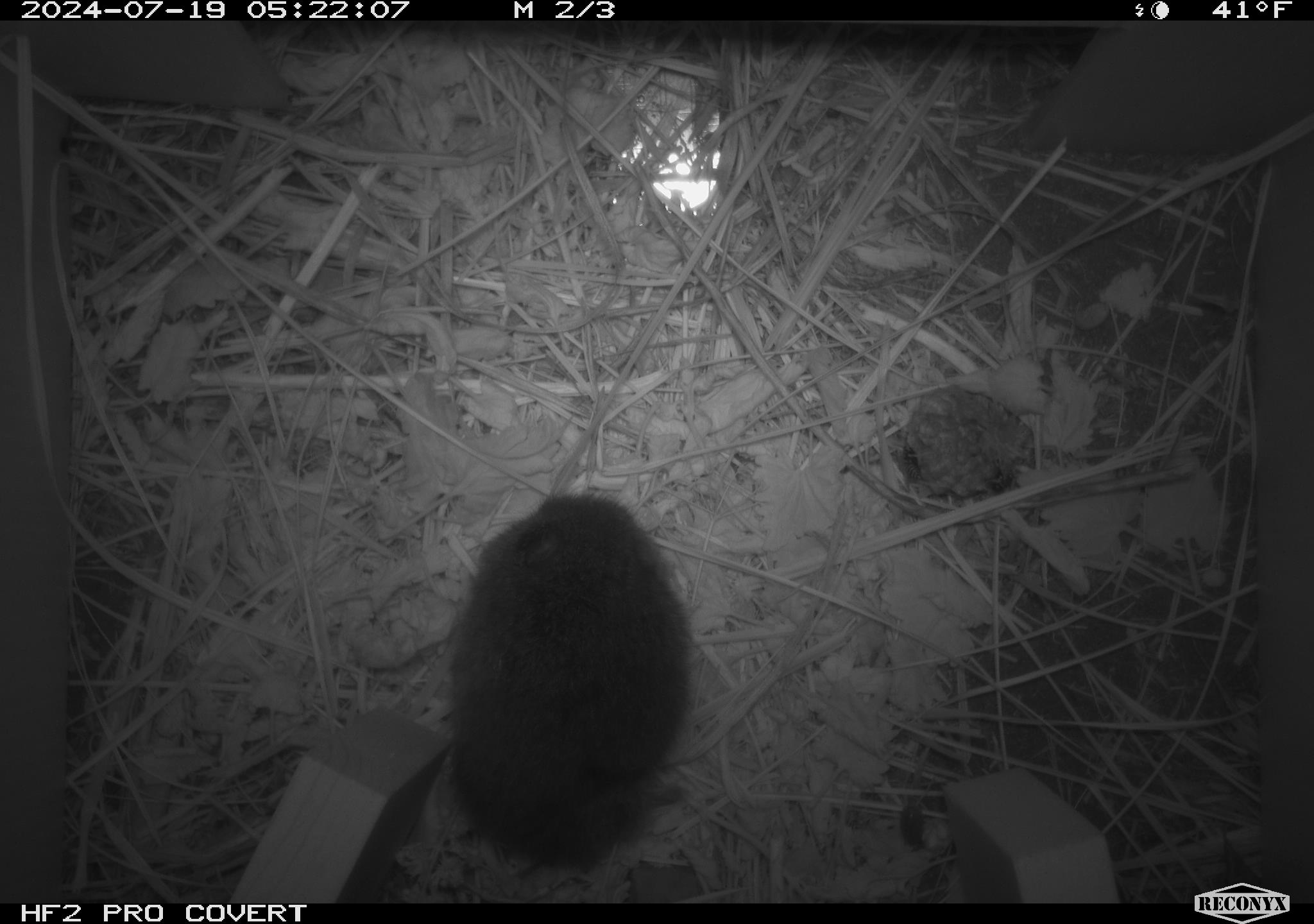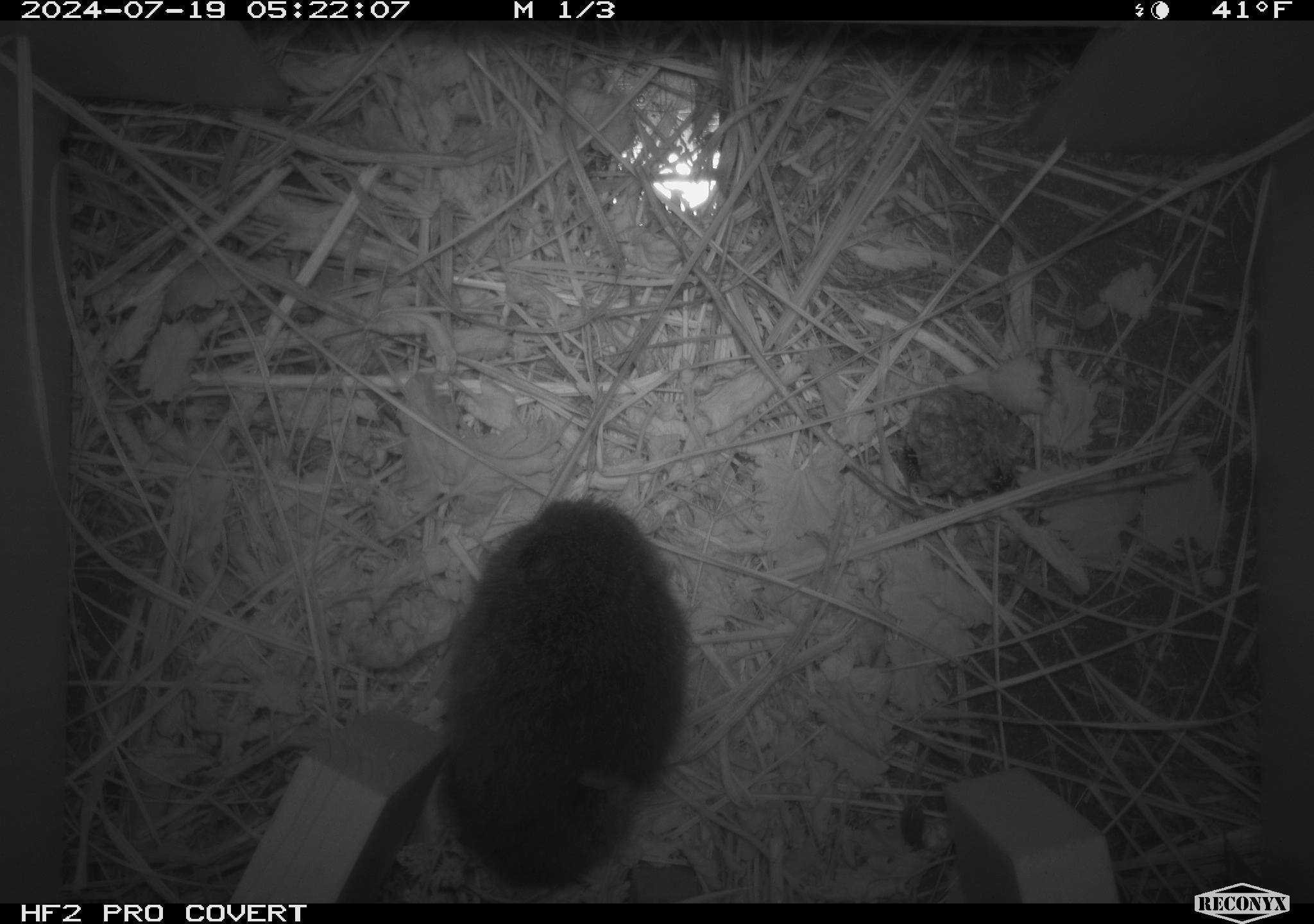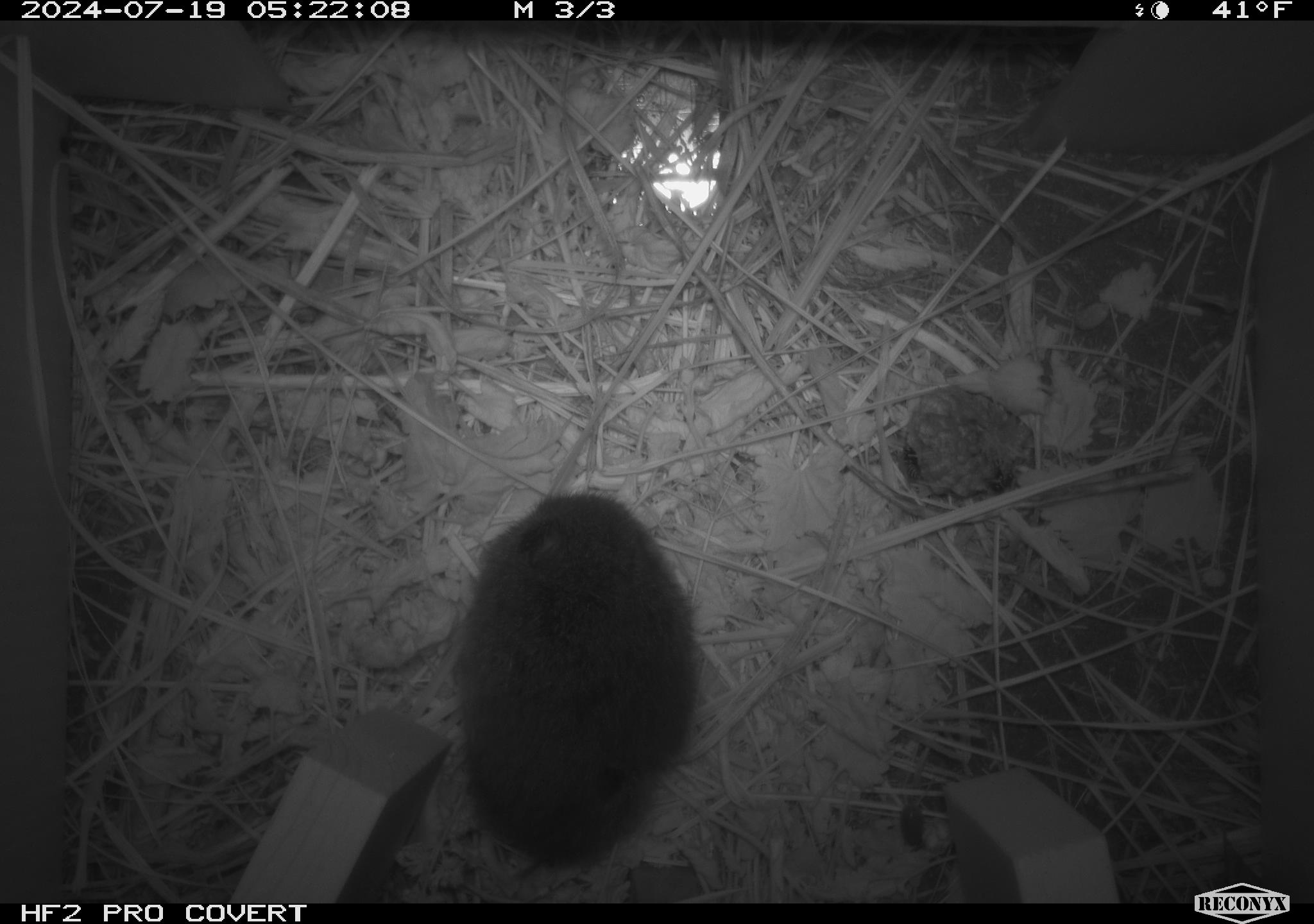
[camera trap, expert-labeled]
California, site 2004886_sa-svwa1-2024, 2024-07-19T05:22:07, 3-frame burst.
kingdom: Animalia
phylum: Arthropoda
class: Insecta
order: Hymenoptera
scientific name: Hymenoptera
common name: ants, bees, wasps, and sawflies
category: hymenoptera order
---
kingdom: Animalia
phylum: Chordata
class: Mammalia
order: Rodentia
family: Cricetidae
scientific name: Arvicolinae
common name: voles, lemmings, and muskrats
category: arvicolinae subfamily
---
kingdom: Animalia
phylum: Arthropoda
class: Malacostraca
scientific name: Malacostraca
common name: amphipods, crabs, isopods, krill, lobsters and shrimps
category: malacostracan